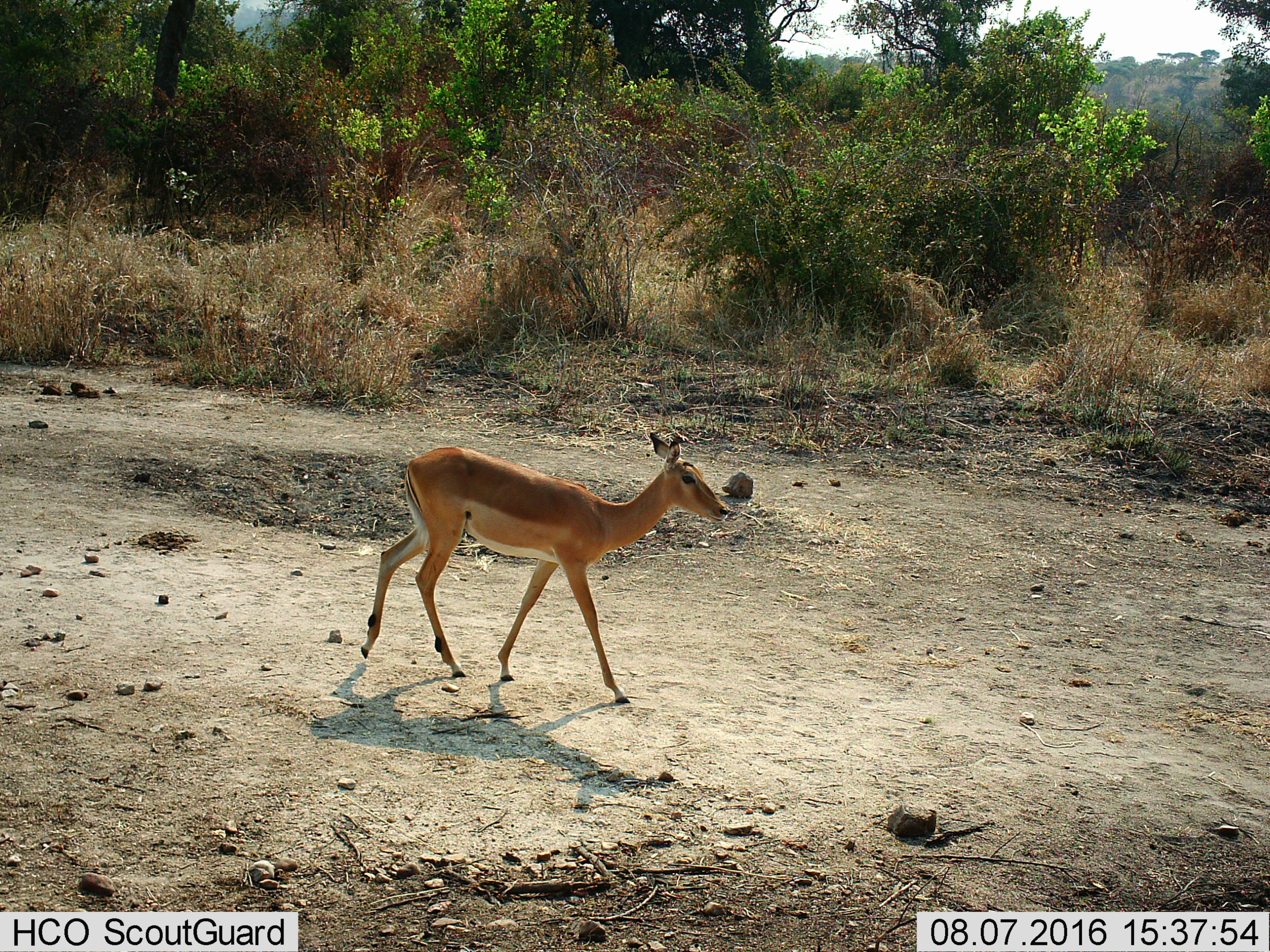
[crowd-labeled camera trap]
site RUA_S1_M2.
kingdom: Animalia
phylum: Chordata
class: Mammalia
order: Artiodactyla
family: Bovidae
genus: Aepyceros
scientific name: Aepyceros melampus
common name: impala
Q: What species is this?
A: Impala (Aepyceros melampus).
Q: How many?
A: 1.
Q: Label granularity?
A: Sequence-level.